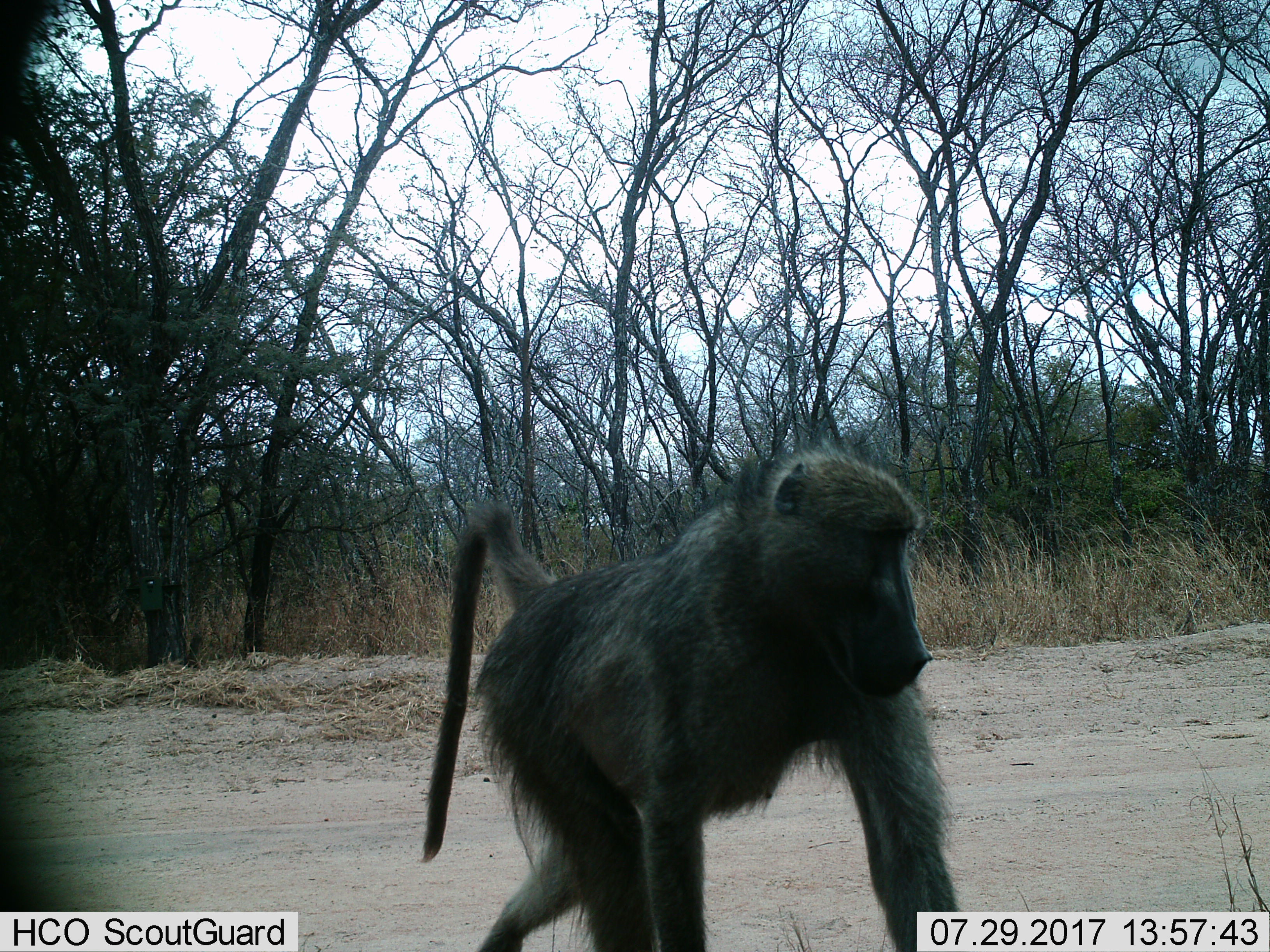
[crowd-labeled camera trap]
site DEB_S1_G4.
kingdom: Animalia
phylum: Chordata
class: Mammalia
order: Primates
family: Cercopithecidae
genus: Papio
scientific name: Papio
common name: baboon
Baboon (Papio), count 1. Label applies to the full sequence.